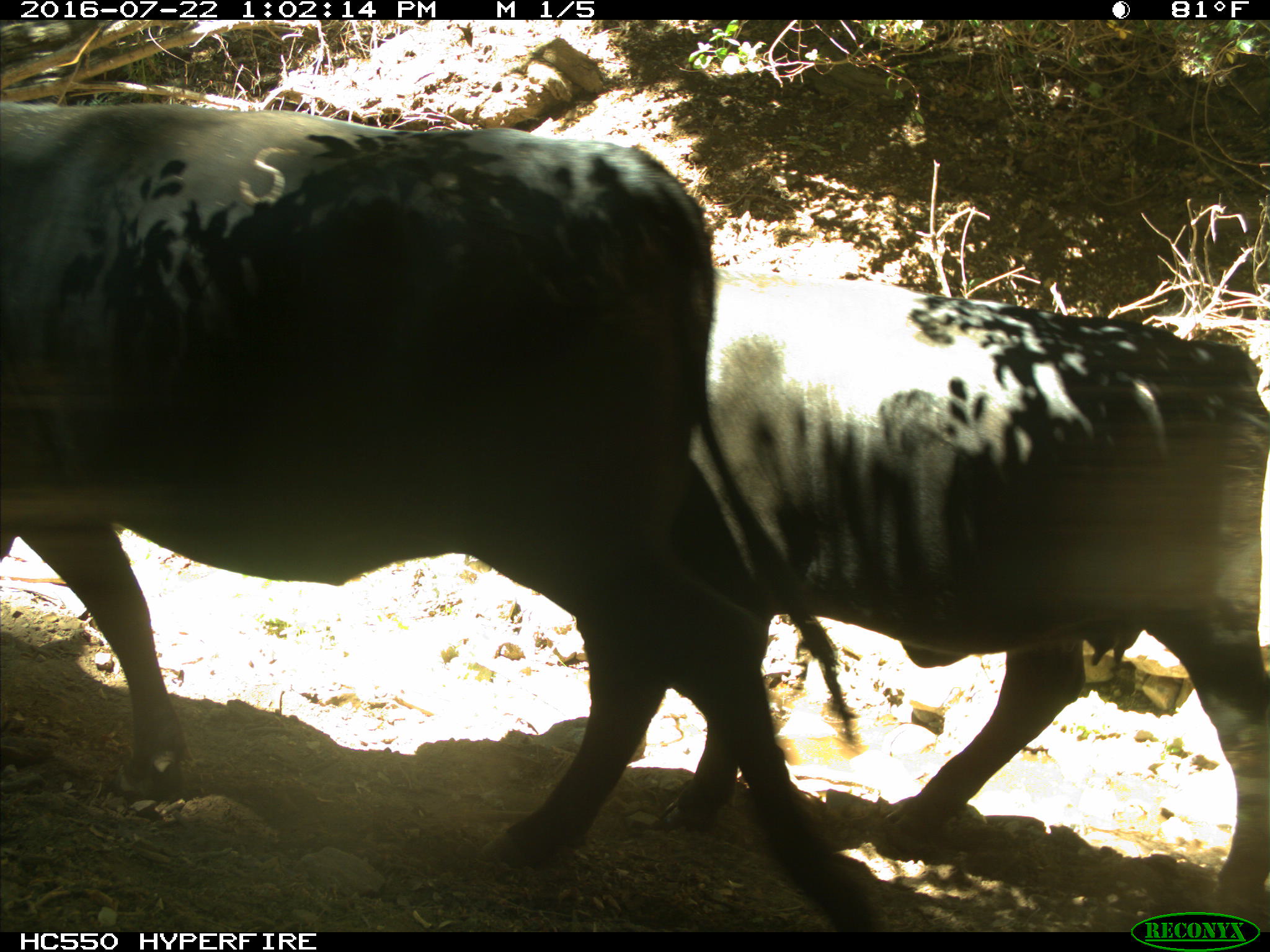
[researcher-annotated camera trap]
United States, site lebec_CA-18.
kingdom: Animalia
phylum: Chordata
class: Mammalia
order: Artiodactyla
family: Bovidae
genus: Bos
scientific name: Bos taurus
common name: domestic cow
Bos taurus (domestic cow).